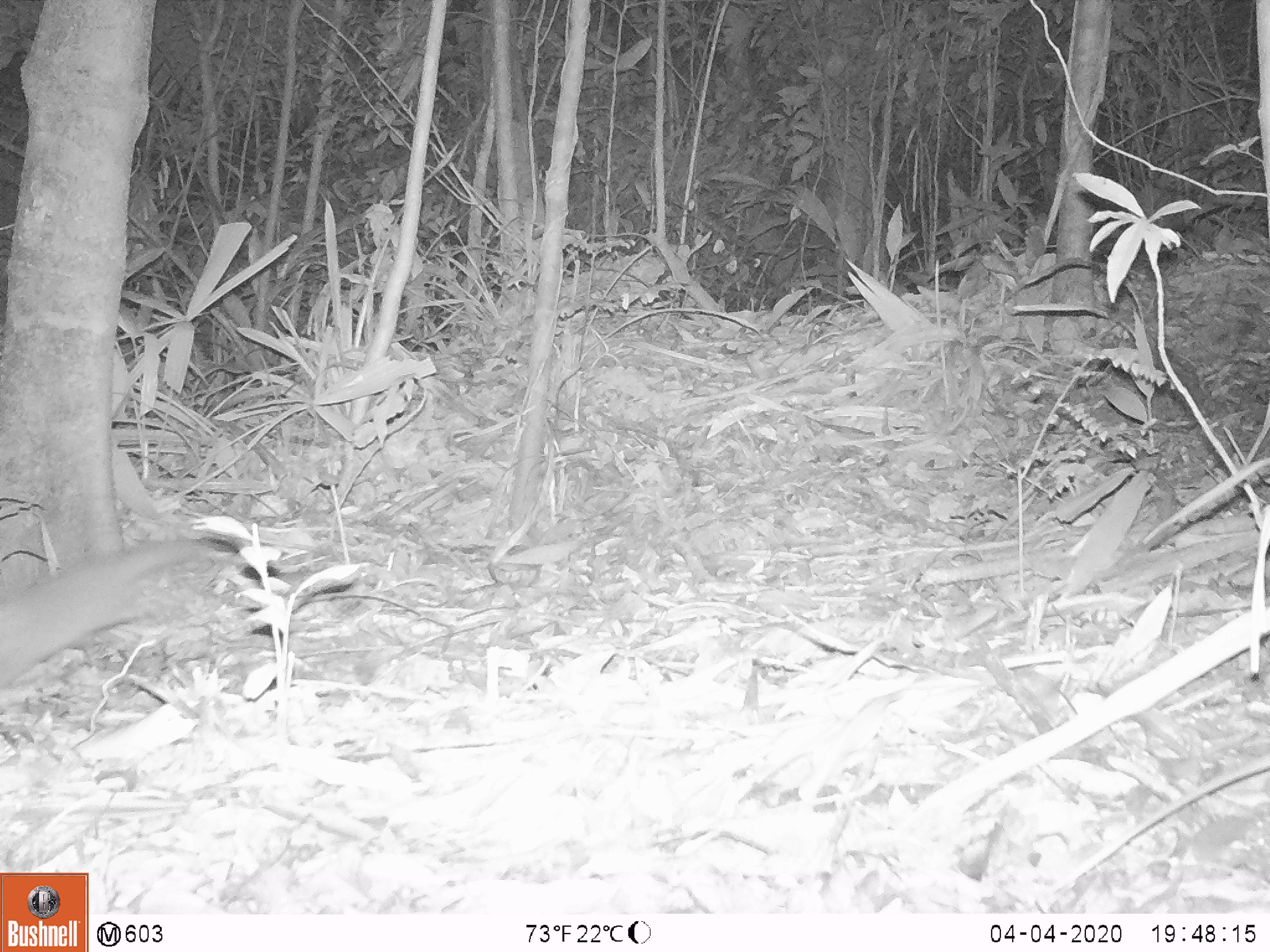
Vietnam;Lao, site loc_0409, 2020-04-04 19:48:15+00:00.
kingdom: Animalia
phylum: Chordata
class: Mammalia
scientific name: Mammalia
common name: mammal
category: unidentified small mammal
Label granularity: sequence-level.